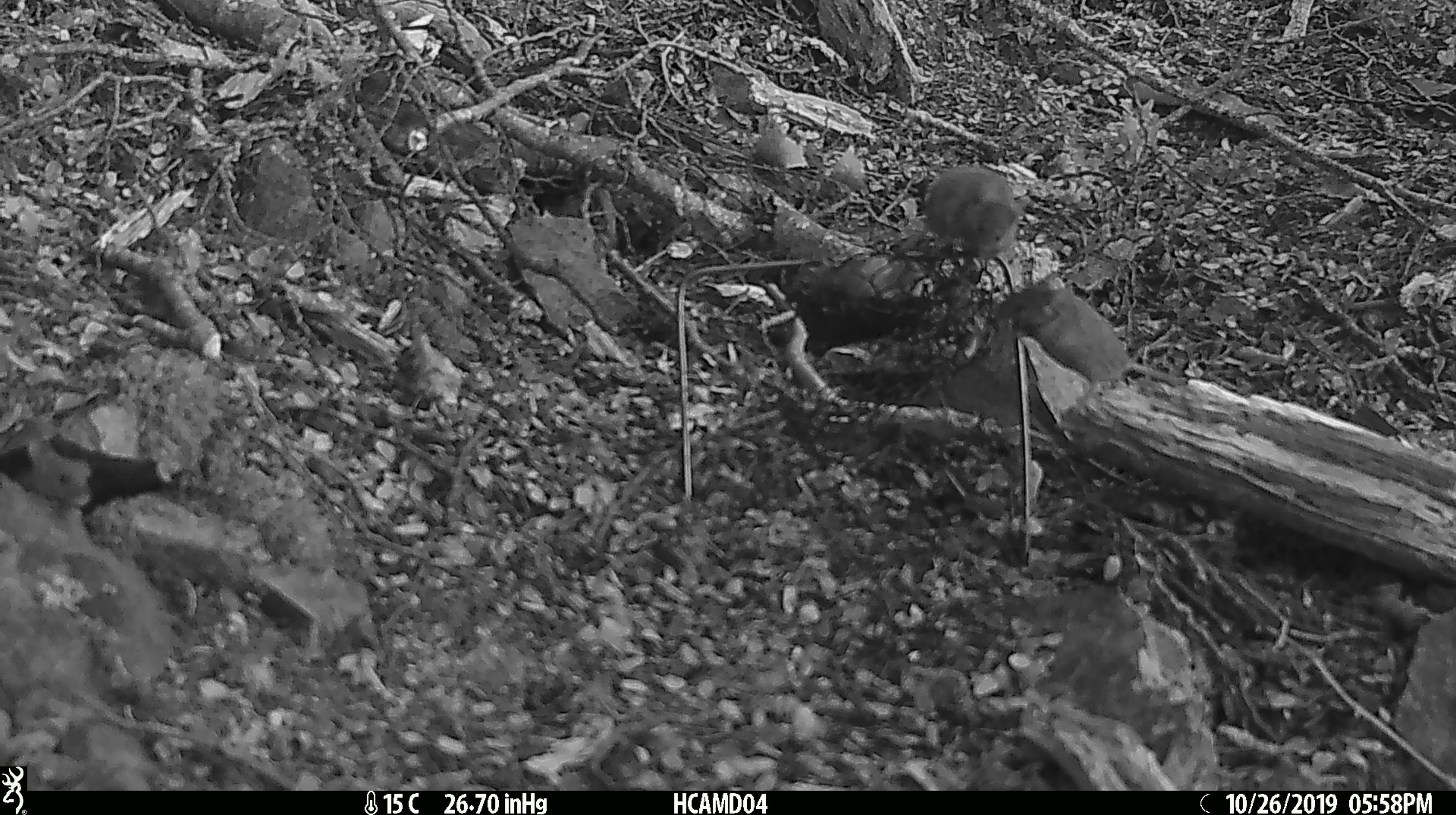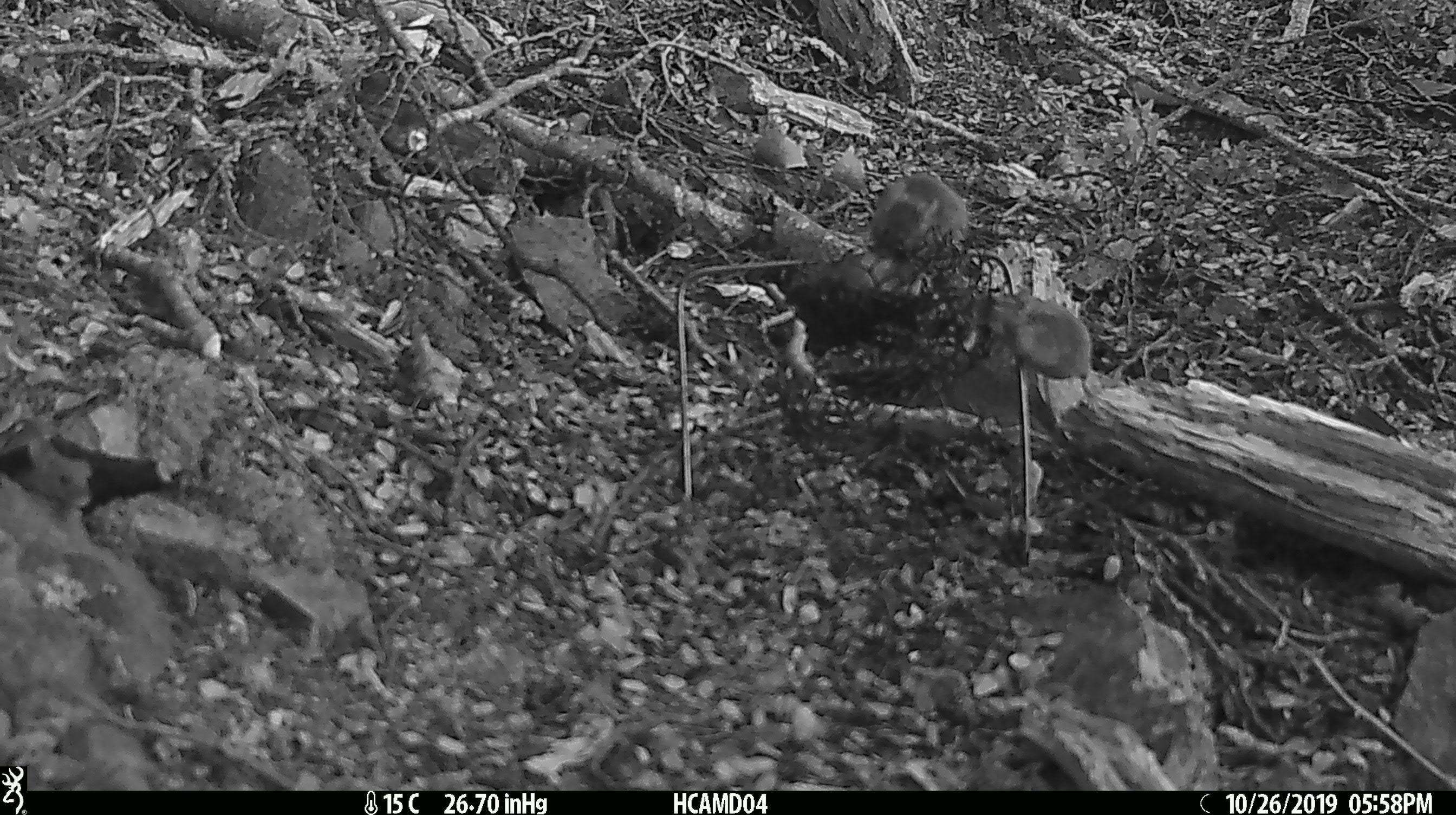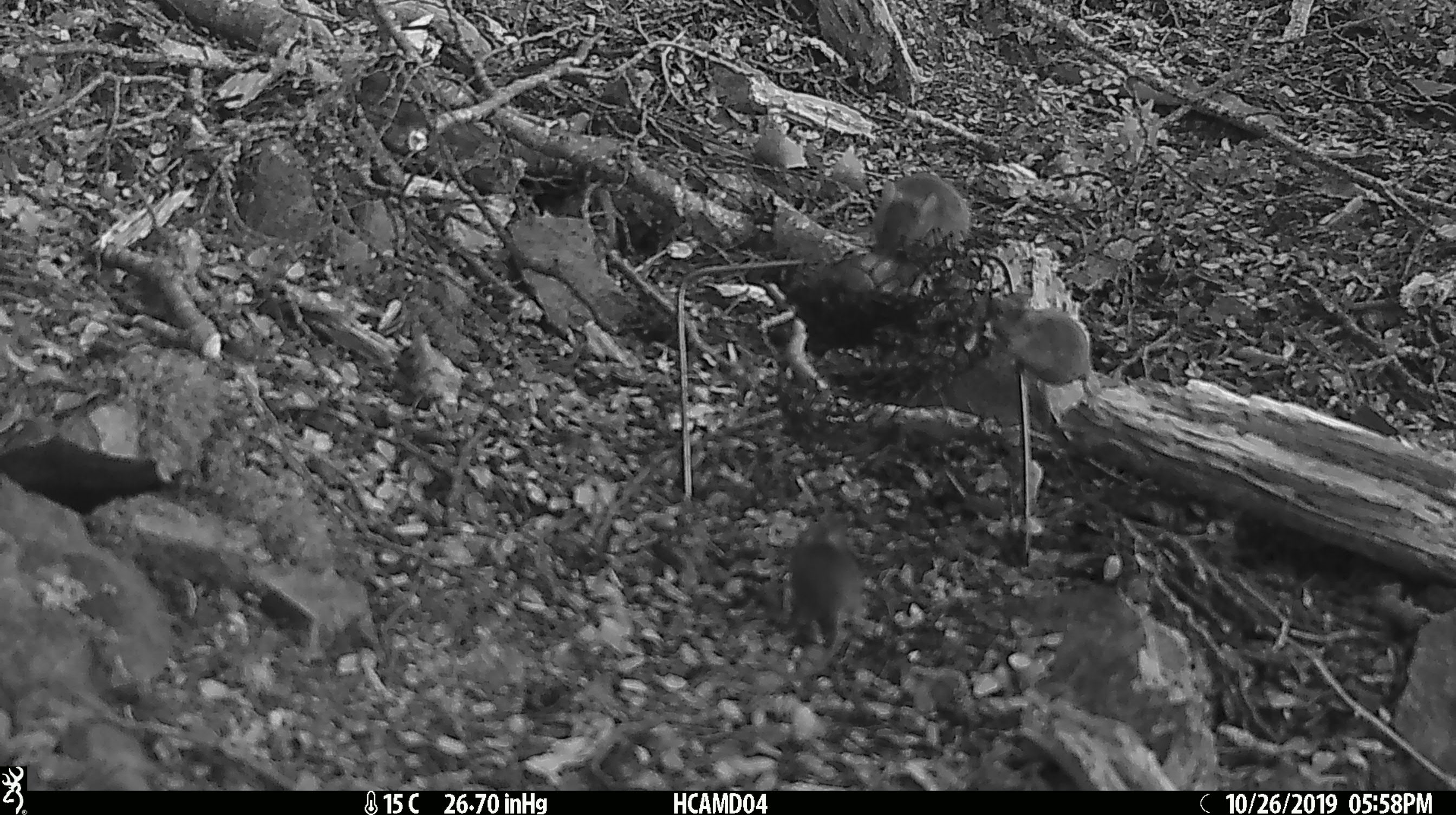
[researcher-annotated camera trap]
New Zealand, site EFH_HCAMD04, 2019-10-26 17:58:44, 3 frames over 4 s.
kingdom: Animalia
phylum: Chordata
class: Mammalia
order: Rodentia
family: Muridae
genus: Mus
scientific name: Mus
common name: mouse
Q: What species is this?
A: Mouse (Mus).